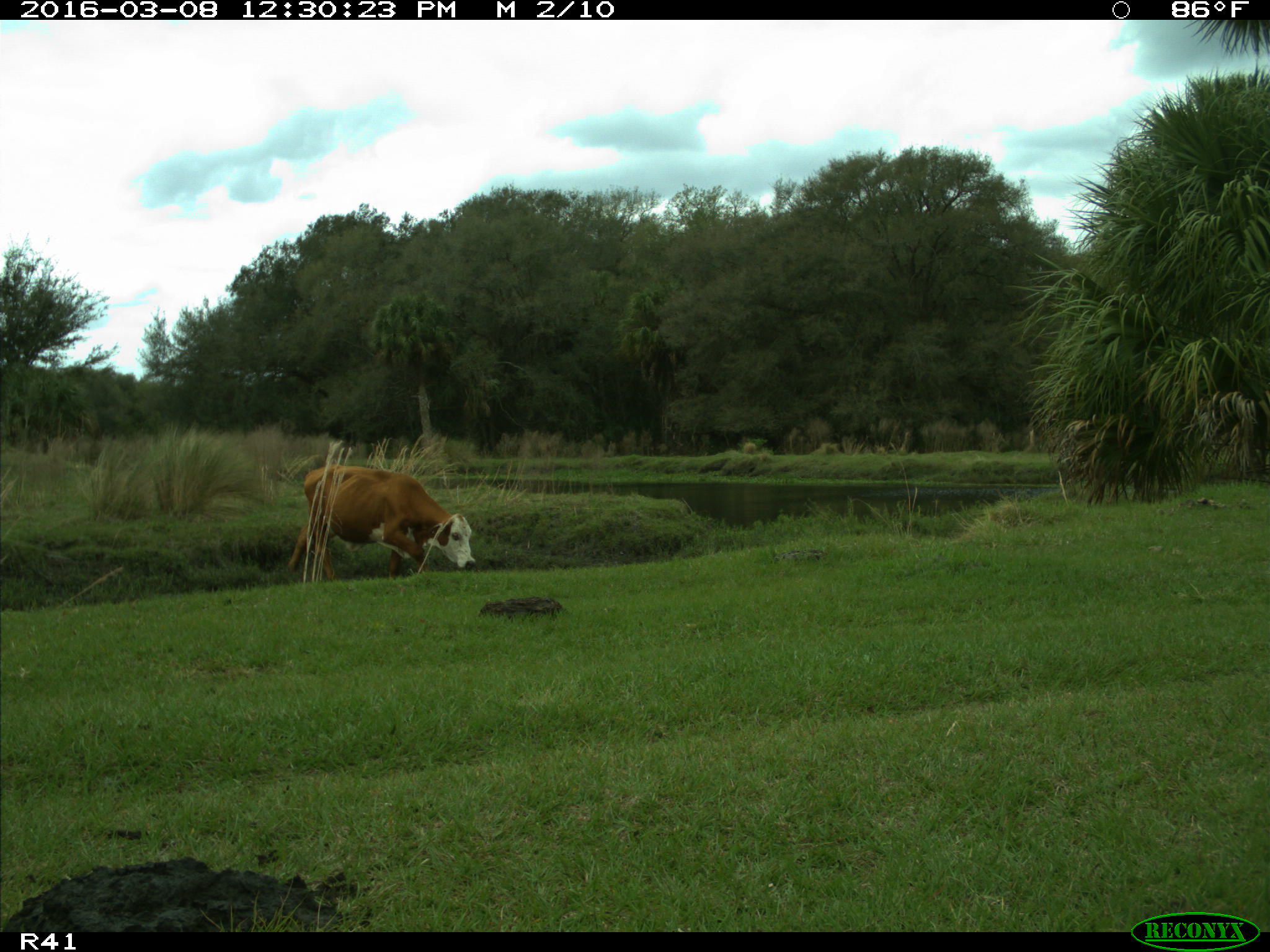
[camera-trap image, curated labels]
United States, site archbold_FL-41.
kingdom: Animalia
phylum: Chordata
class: Mammalia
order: Artiodactyla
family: Bovidae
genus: Bos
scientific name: Bos taurus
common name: domestic cow